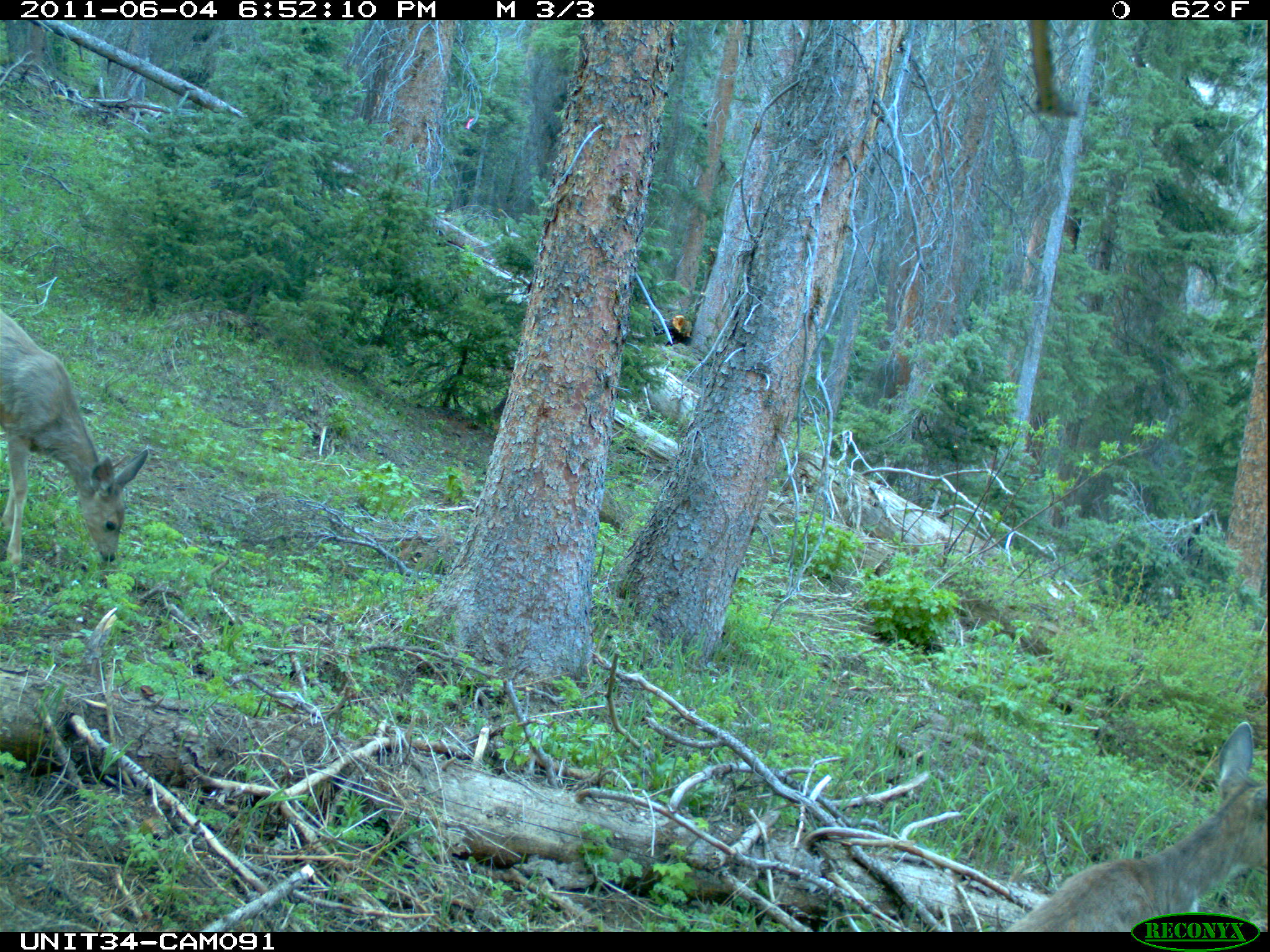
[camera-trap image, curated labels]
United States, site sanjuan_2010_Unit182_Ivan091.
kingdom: Animalia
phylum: Chordata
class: Mammalia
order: Artiodactyla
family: Cervidae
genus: Odocoileus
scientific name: Odocoileus hemionus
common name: mule deer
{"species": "Odocoileus hemionus (mule deer)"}